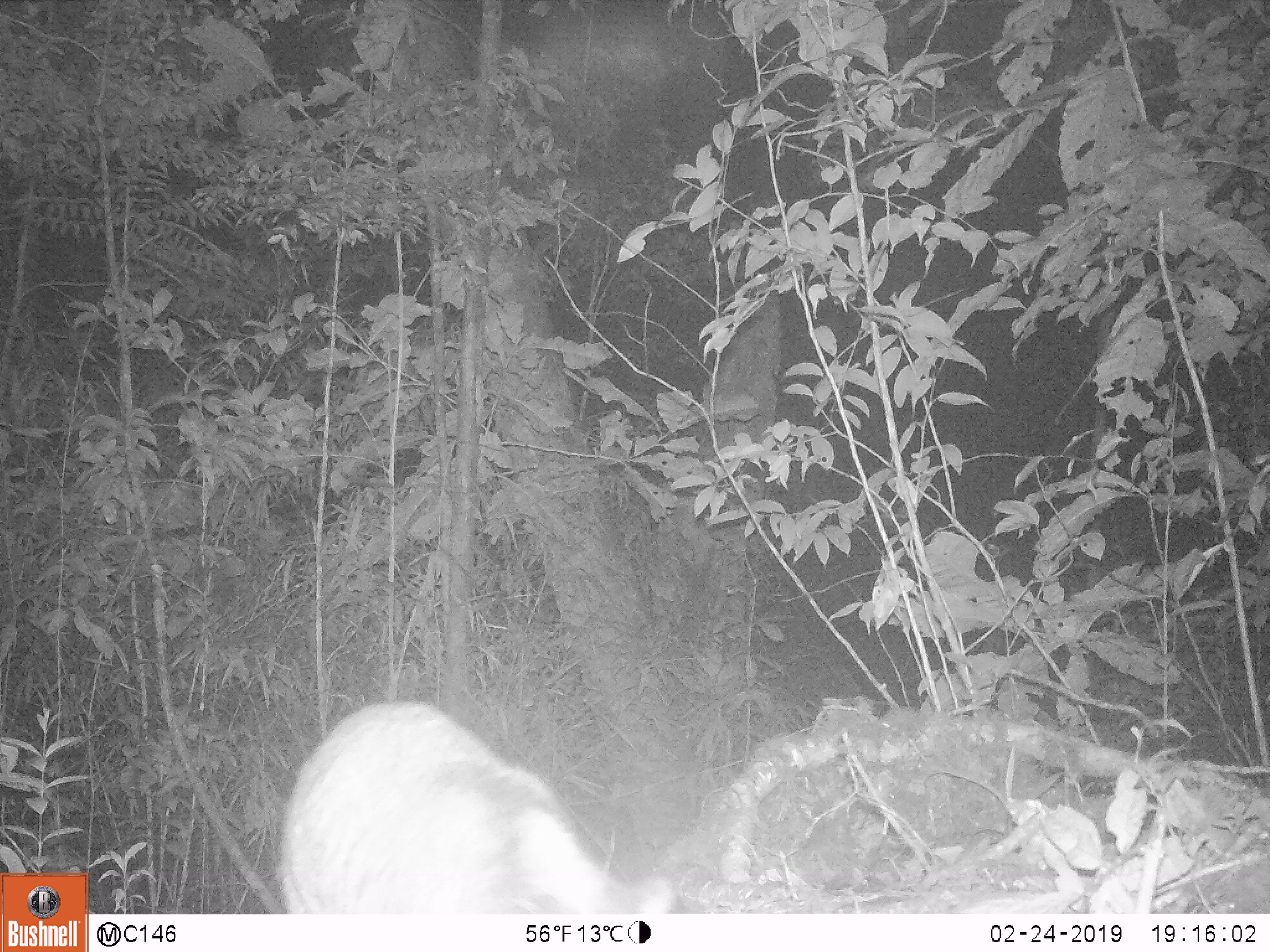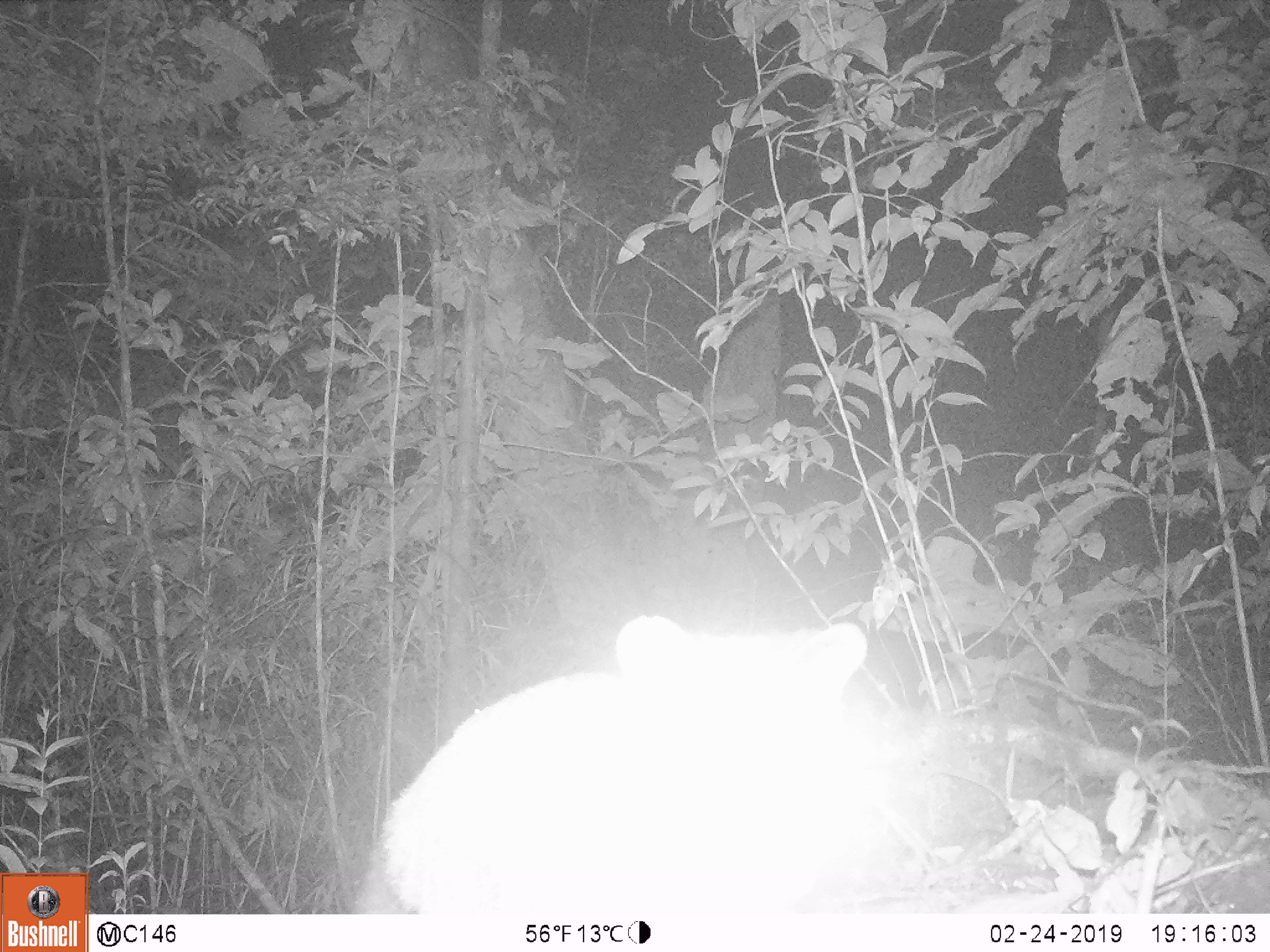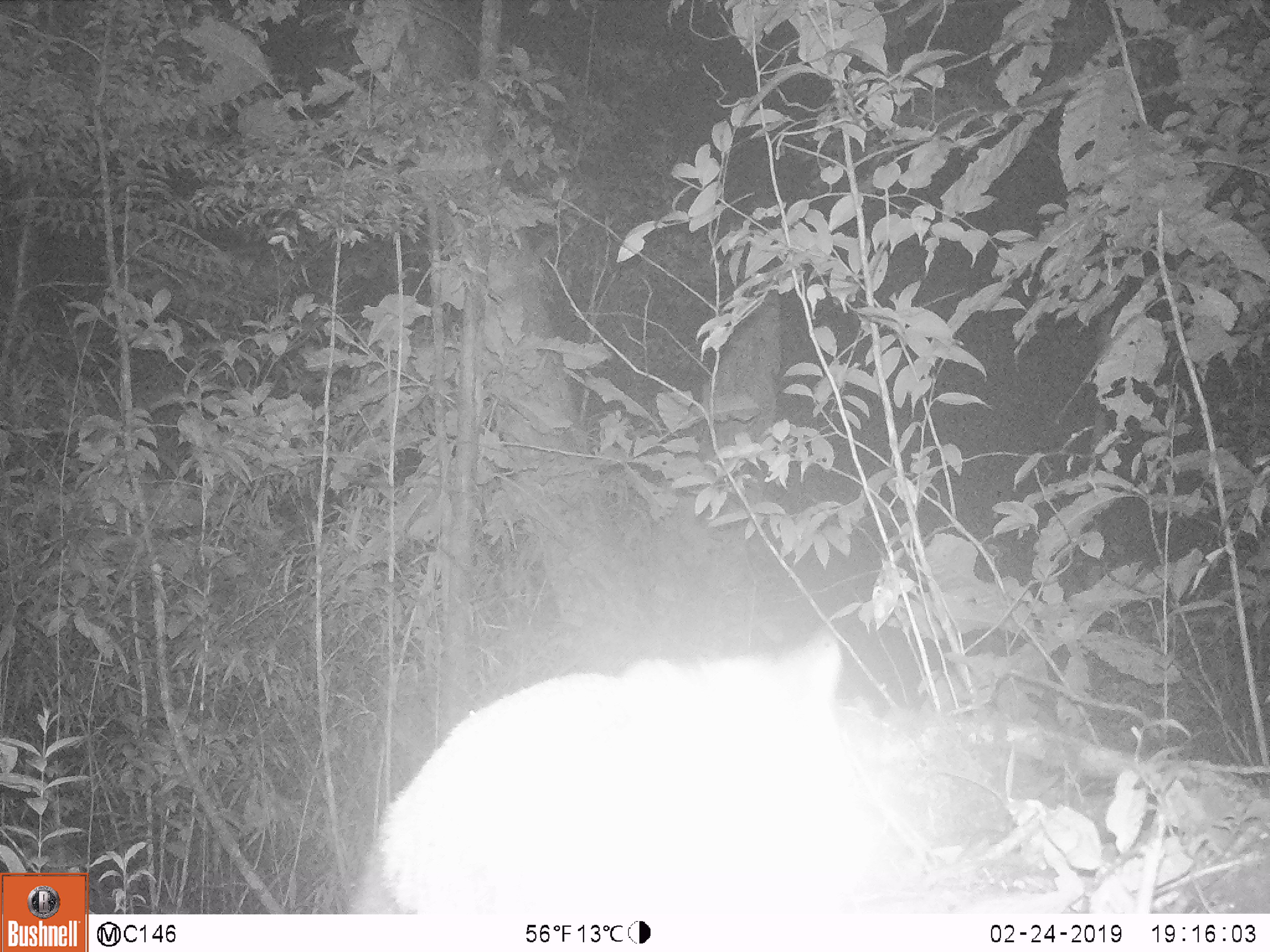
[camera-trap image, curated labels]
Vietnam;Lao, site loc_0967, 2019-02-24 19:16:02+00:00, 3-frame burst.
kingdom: Animalia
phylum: Chordata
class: Mammalia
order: Carnivora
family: Viverridae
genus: Paguma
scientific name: Paguma larvata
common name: masked palm civet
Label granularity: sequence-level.